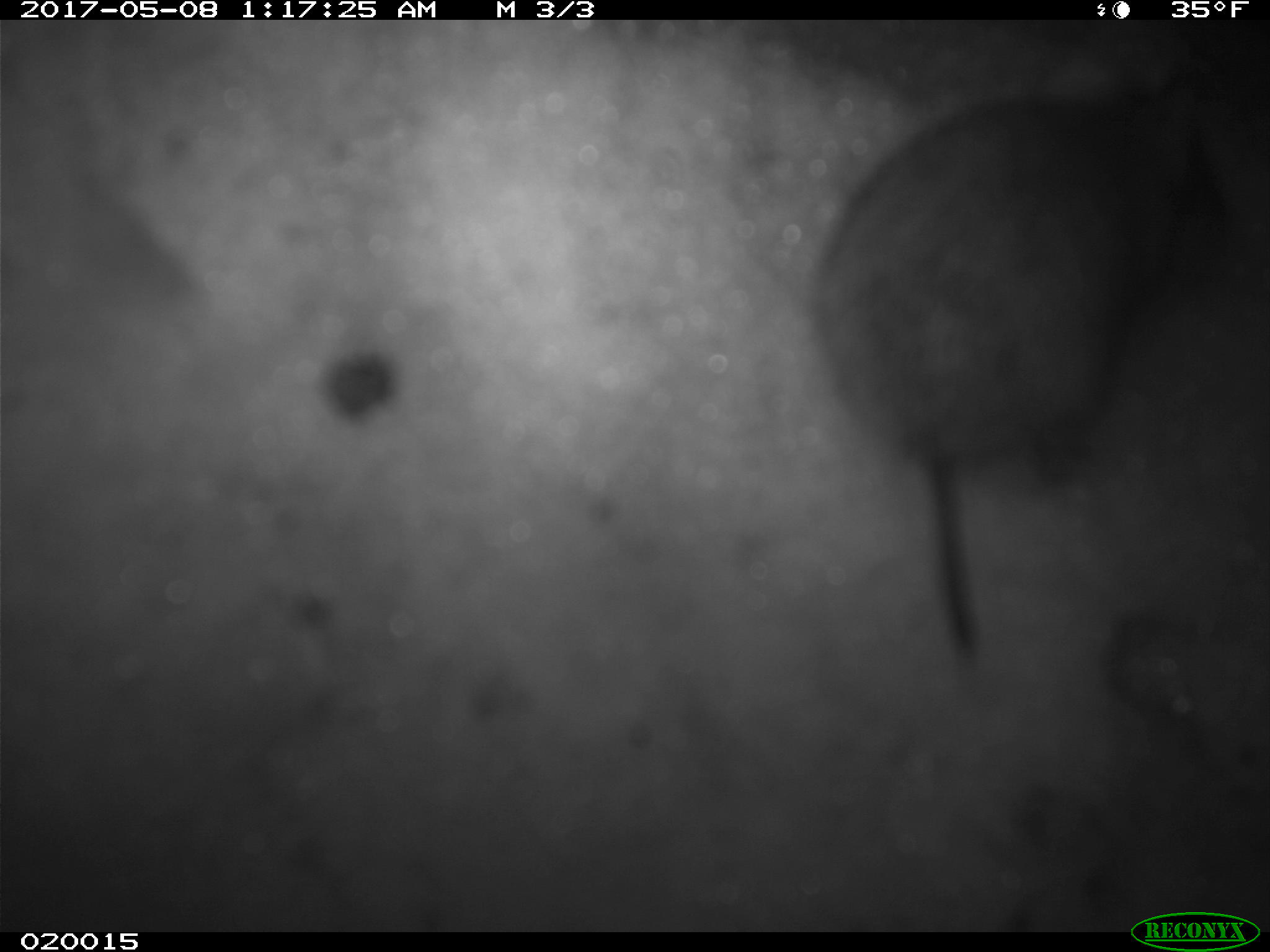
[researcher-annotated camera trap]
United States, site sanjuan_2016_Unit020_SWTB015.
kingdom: Animalia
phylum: Chordata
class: Mammalia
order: Rodentia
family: Cricetidae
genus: Peromyscus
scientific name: Peromyscus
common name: deermice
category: unidentified deer mouse